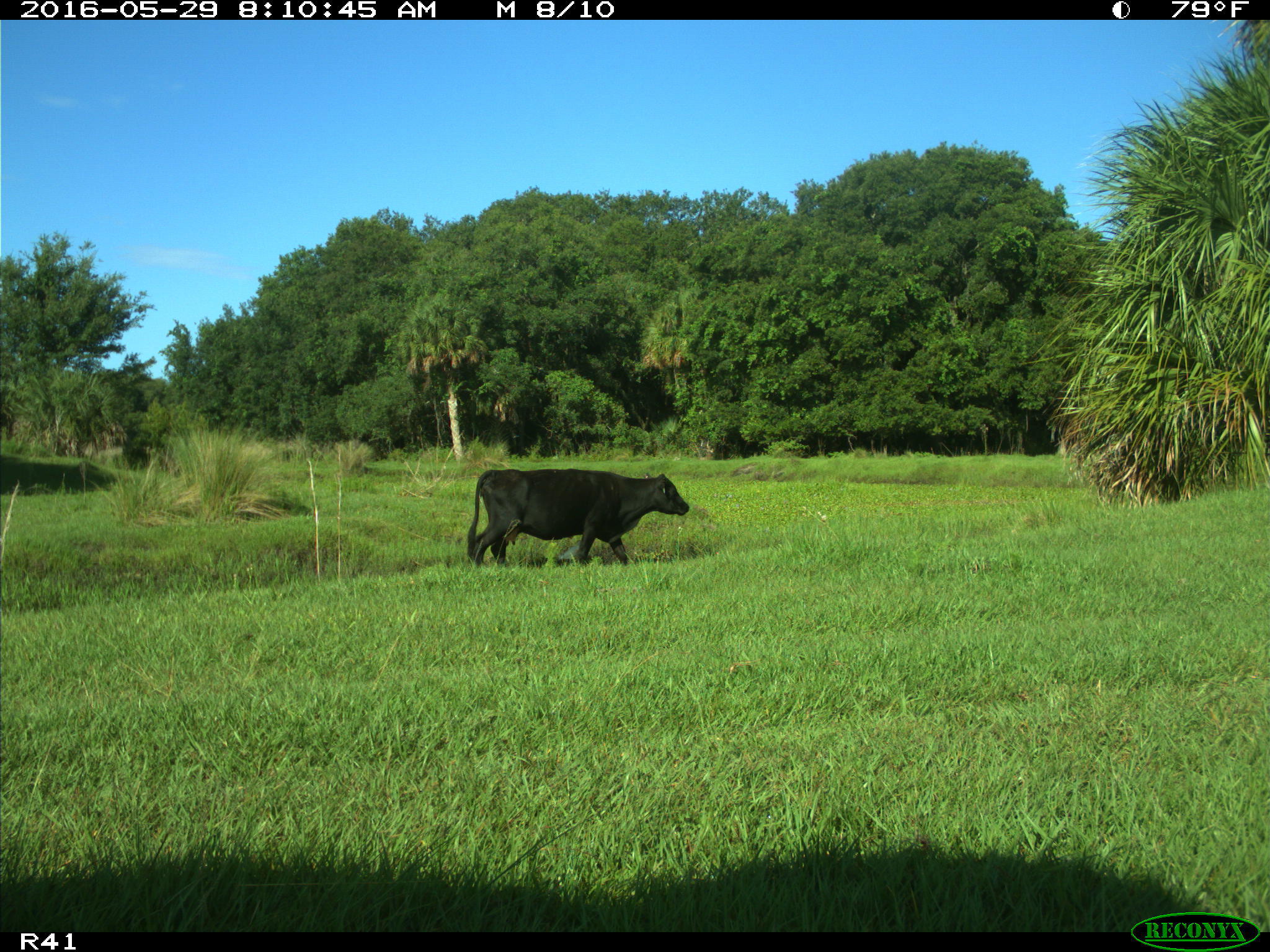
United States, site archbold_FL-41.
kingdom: Animalia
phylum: Chordata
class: Mammalia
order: Artiodactyla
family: Bovidae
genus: Bos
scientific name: Bos taurus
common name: domestic cow